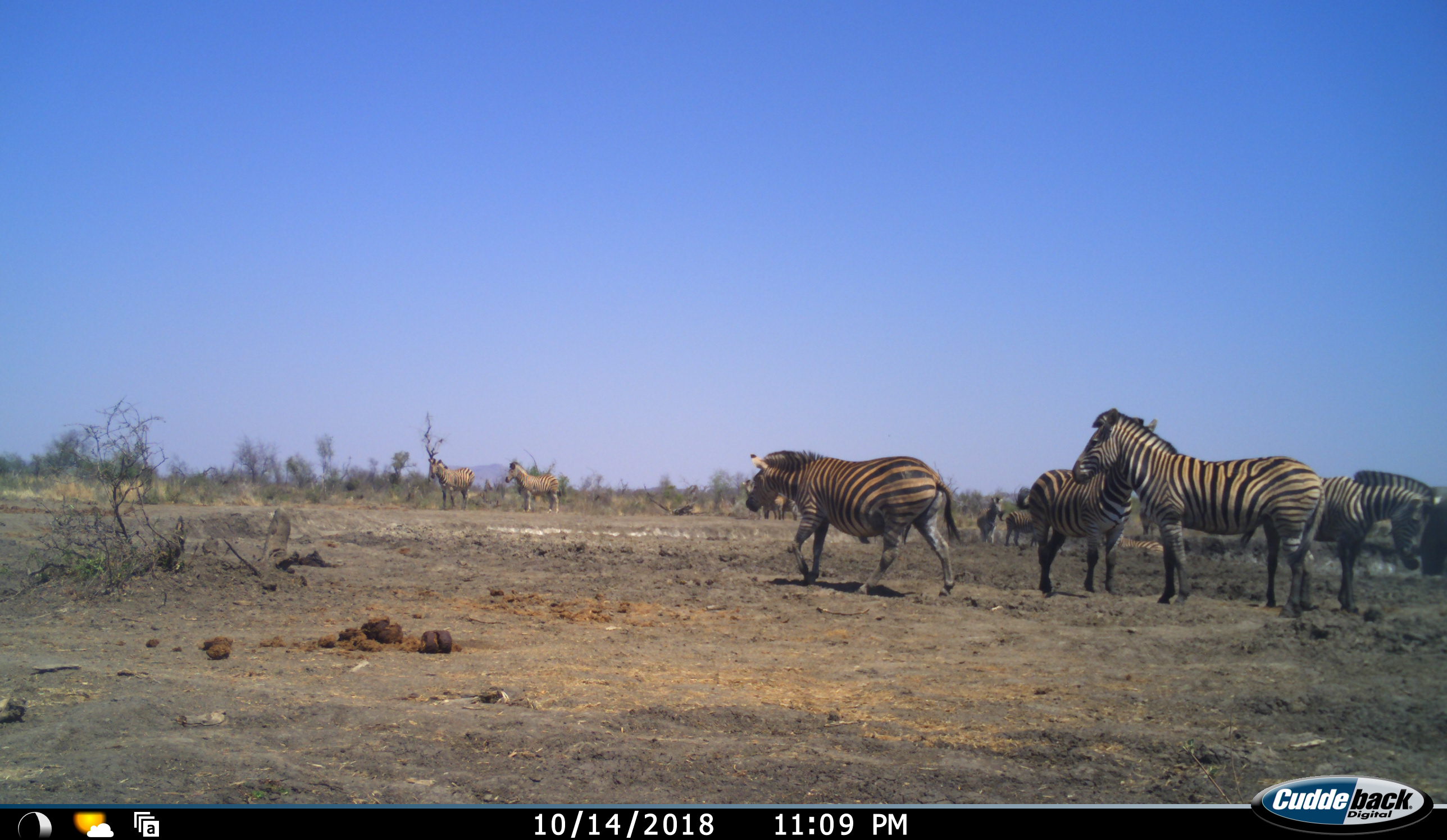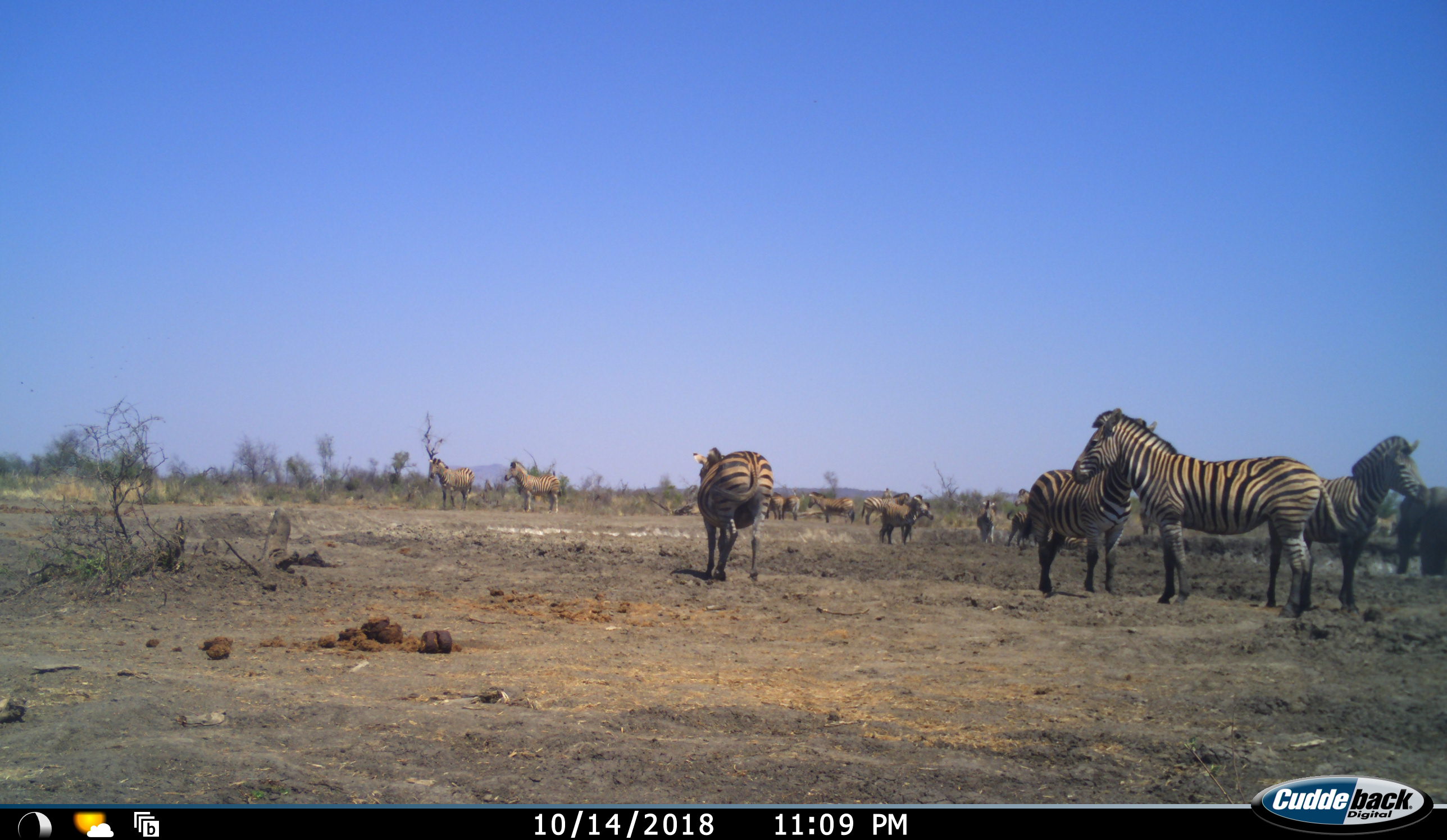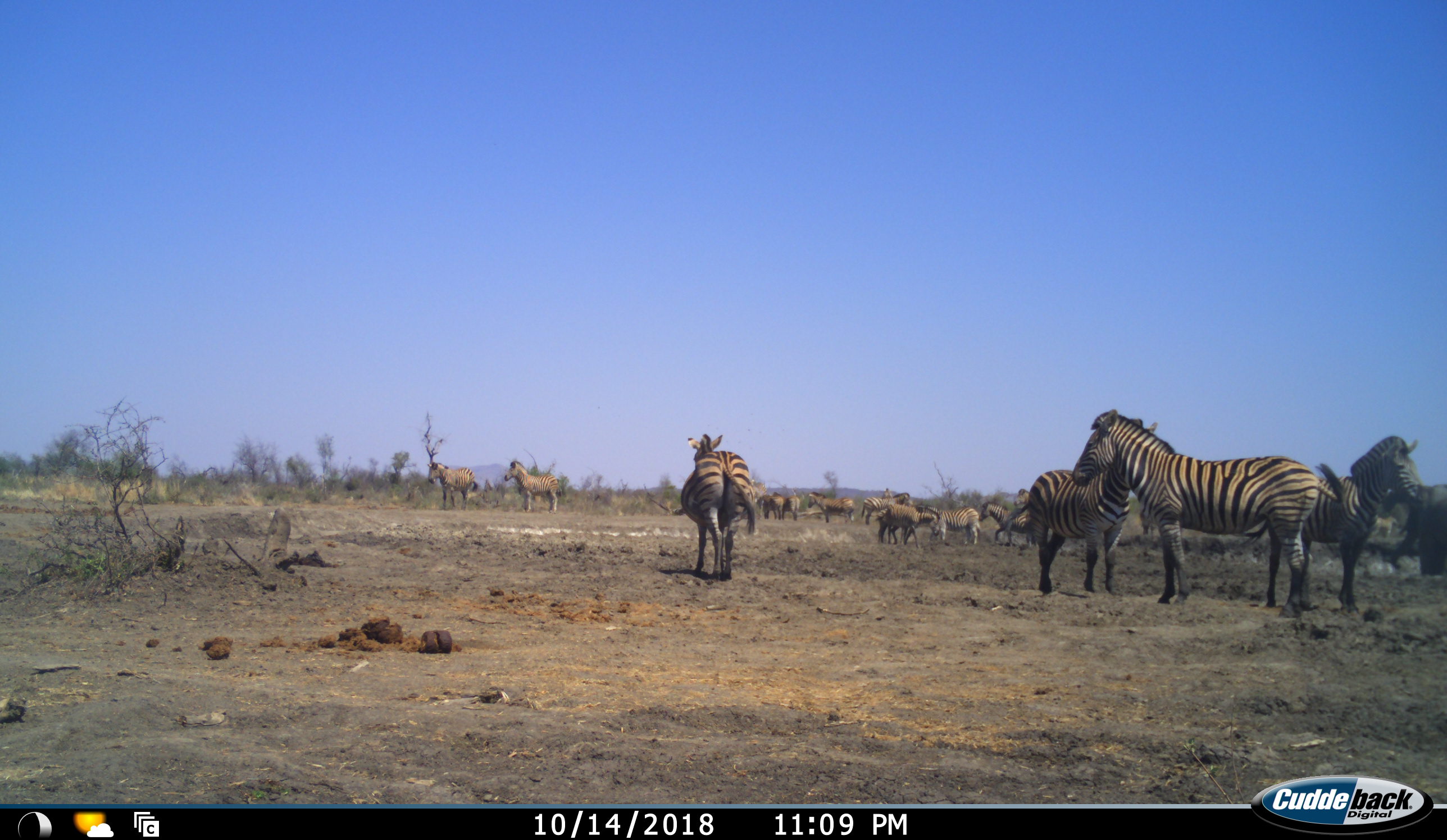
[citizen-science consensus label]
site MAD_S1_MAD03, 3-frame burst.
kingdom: Animalia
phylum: Chordata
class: Mammalia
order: Perissodactyla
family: Equidae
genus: Equus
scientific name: Equus quagga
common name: plains zebra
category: zebraplains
Zebraplains (plains zebra) (Equus quagga), count 11-50. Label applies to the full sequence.